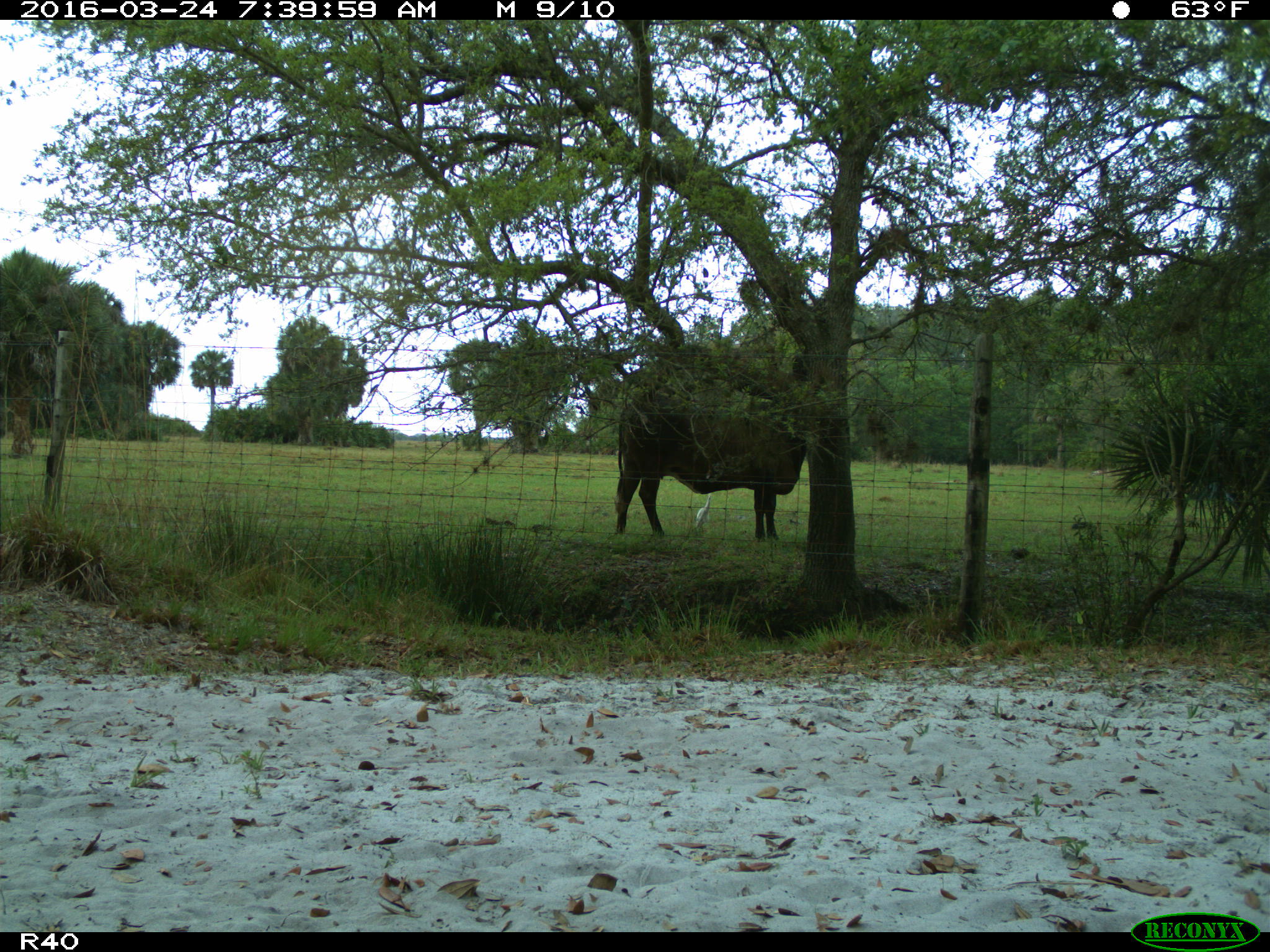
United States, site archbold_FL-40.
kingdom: Animalia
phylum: Chordata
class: Mammalia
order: Artiodactyla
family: Bovidae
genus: Bos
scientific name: Bos taurus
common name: domestic cow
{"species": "Bos taurus (domestic cow)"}